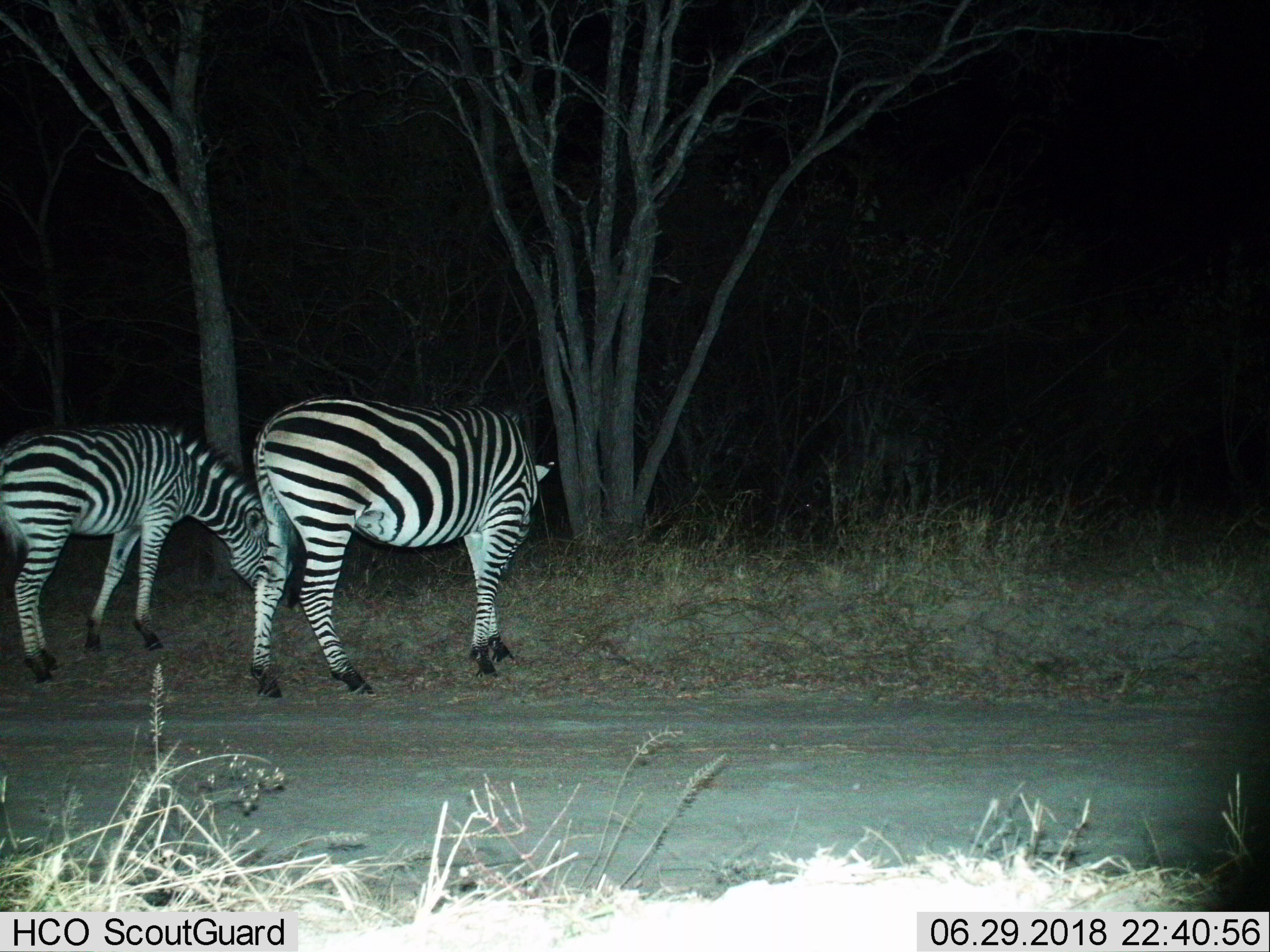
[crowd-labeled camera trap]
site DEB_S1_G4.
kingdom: Animalia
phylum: Chordata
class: Mammalia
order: Perissodactyla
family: Equidae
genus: Equus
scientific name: Equus quagga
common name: plains zebra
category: zebraplains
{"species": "zebraplains (plains zebra) (Equus quagga)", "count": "2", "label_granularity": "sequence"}